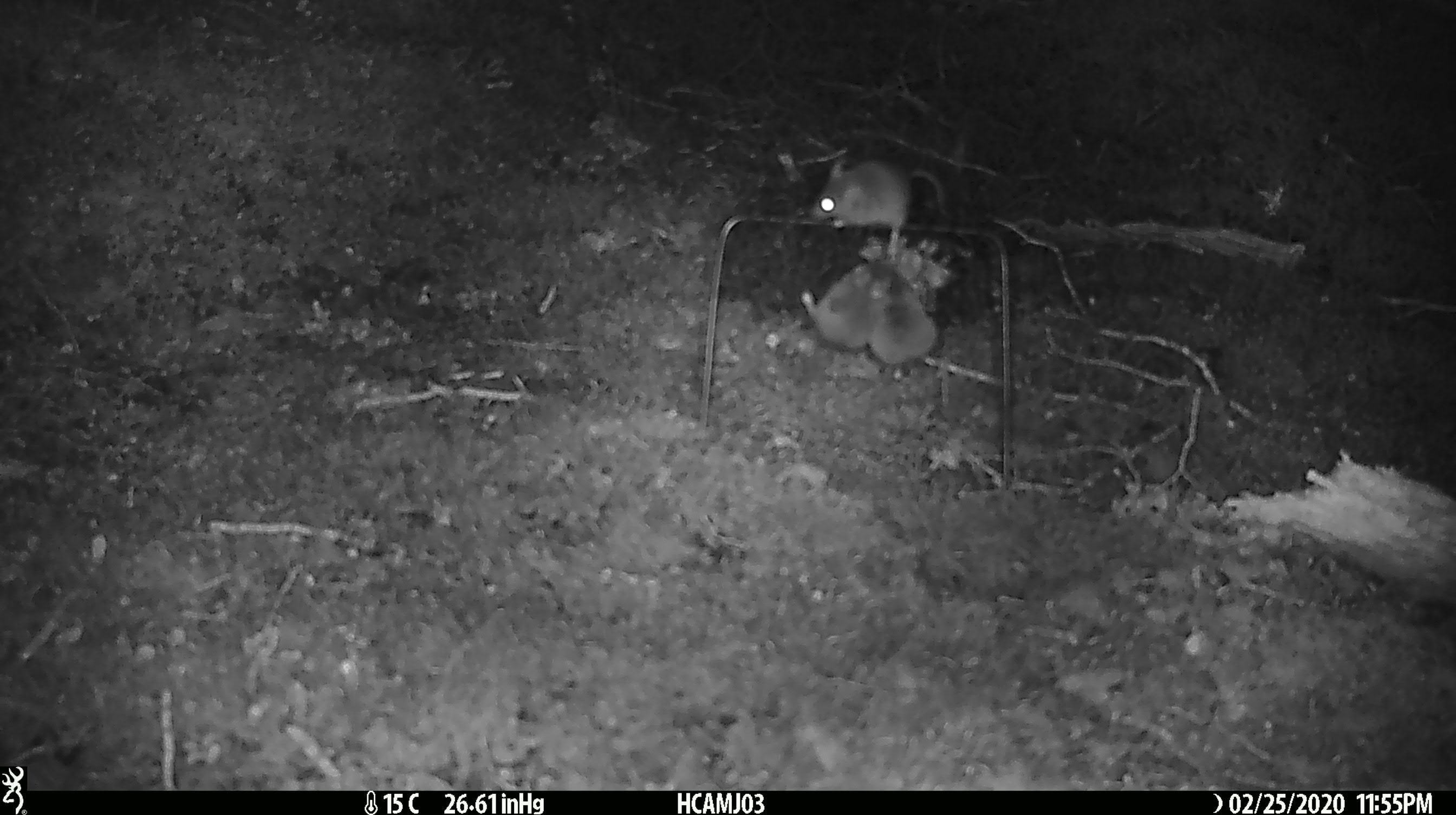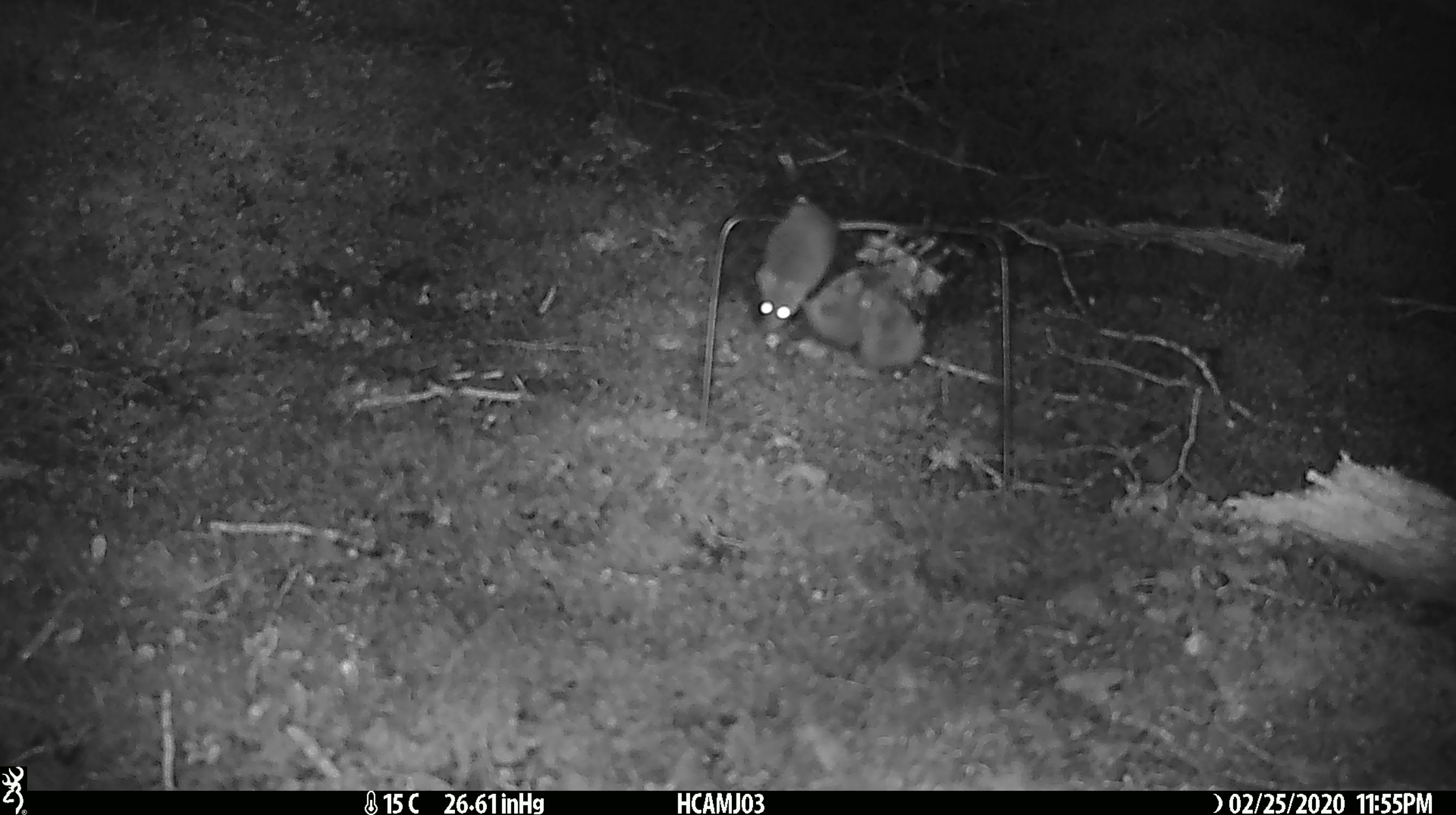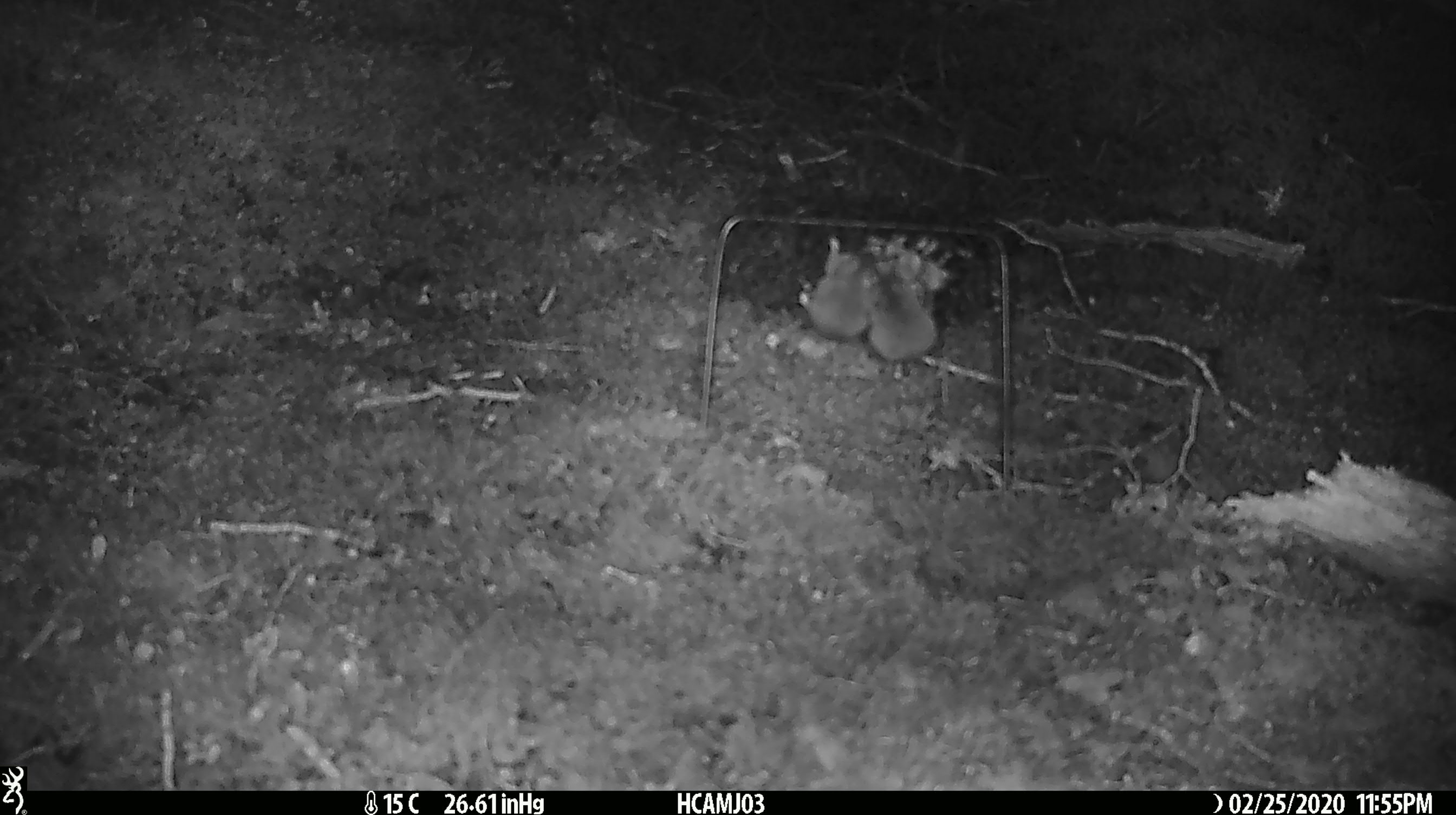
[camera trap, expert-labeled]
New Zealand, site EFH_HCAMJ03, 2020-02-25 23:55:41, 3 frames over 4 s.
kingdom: Animalia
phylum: Chordata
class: Mammalia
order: Rodentia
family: Muridae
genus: Mus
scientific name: Mus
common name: mouse